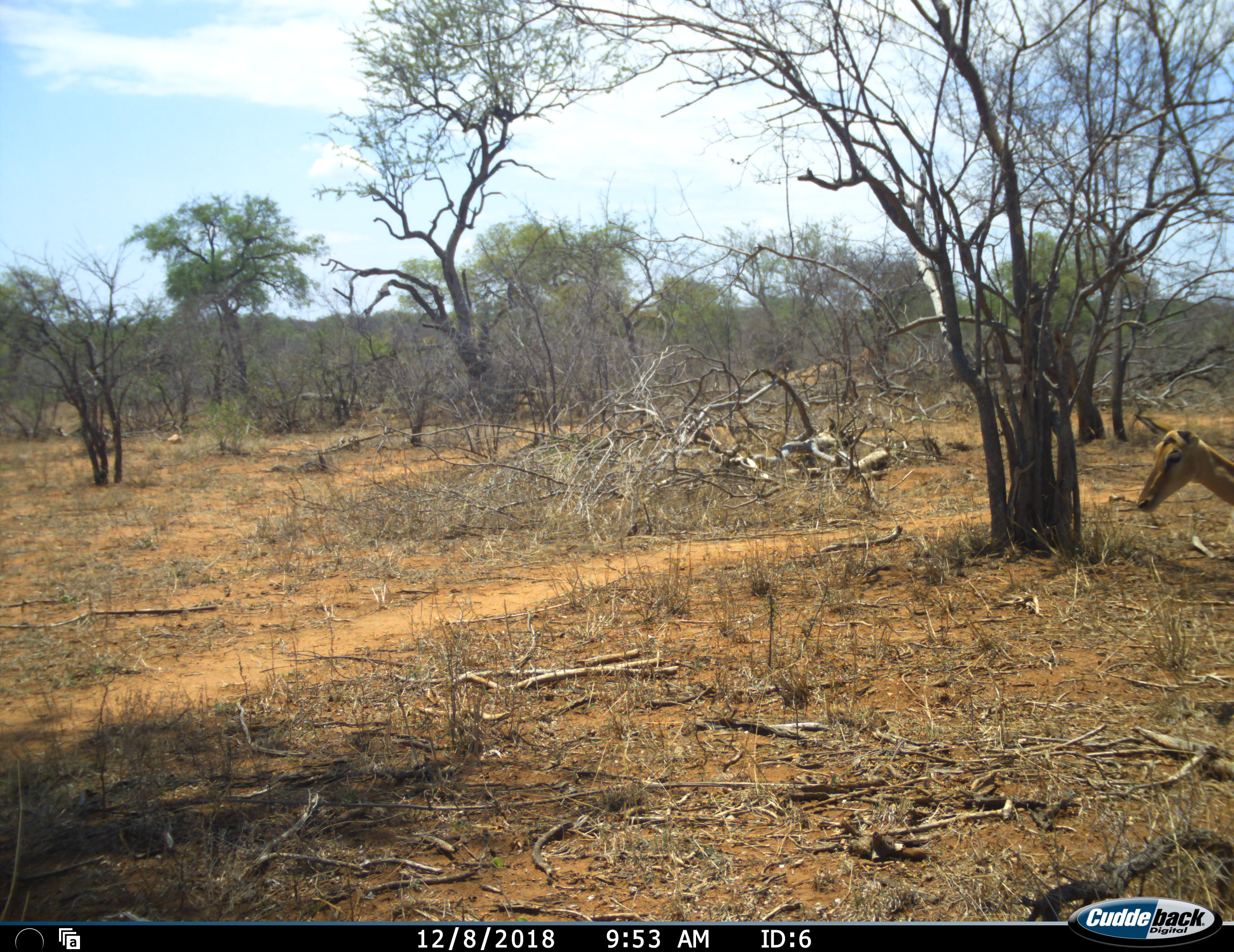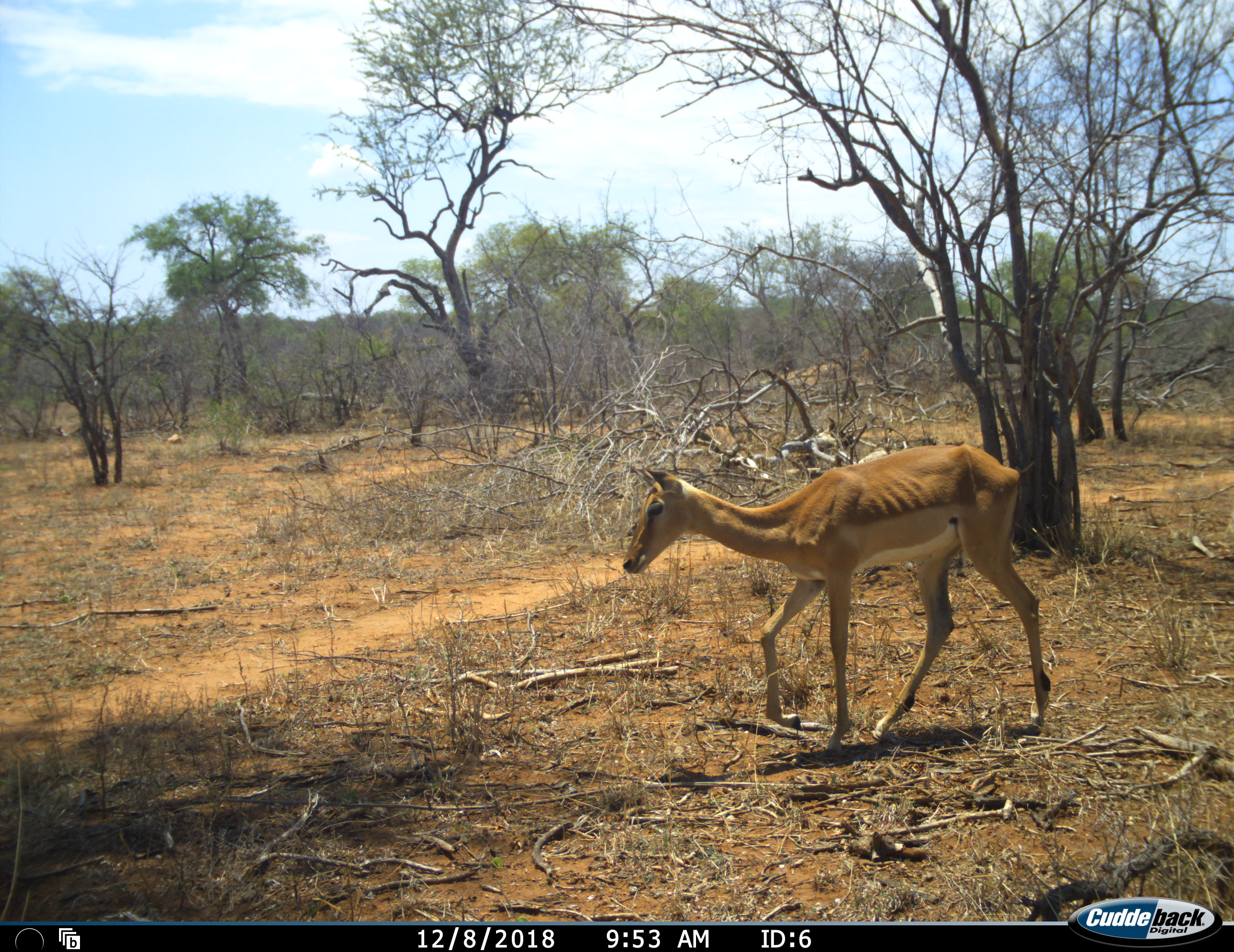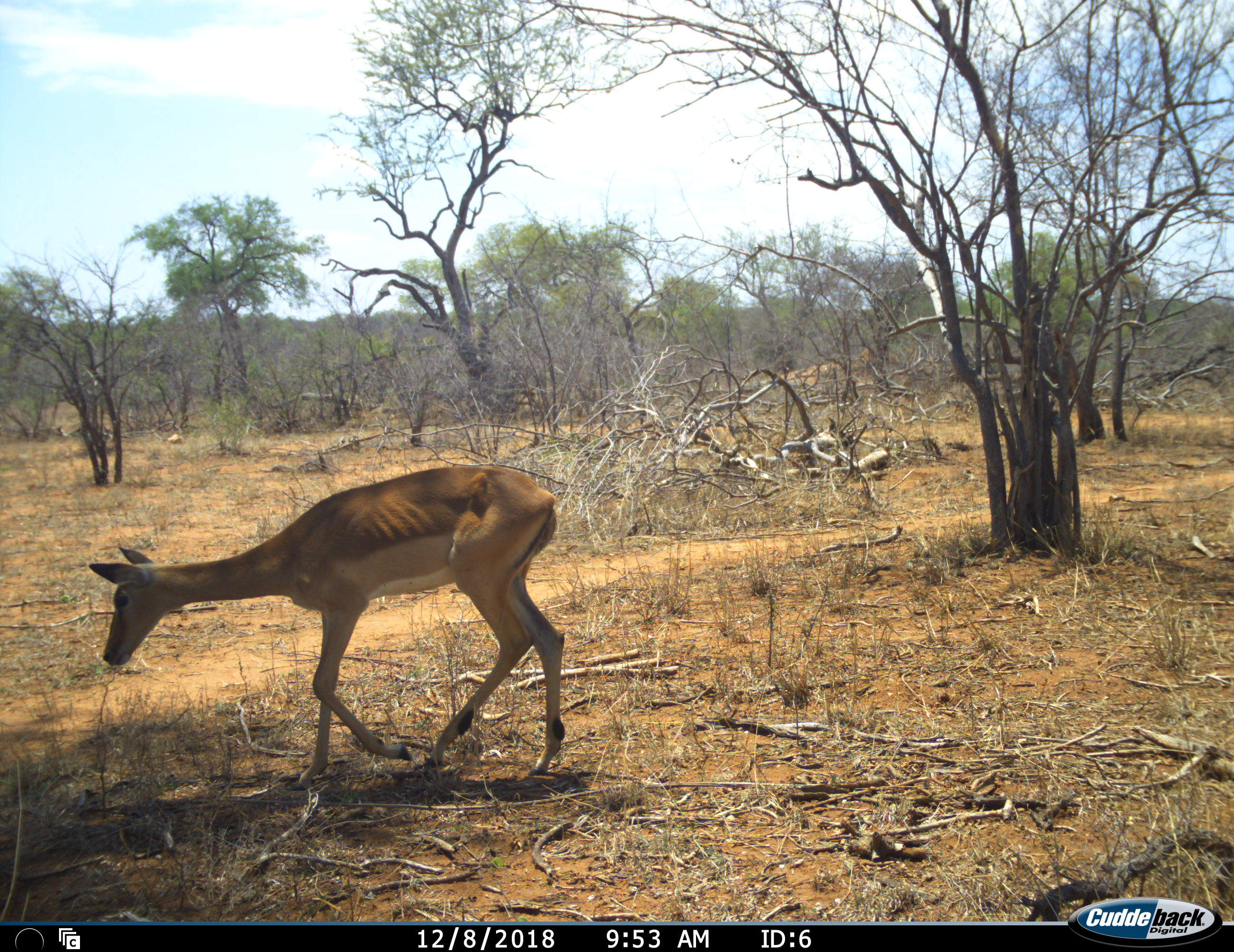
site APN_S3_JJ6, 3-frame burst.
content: unidentified animal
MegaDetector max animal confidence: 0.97